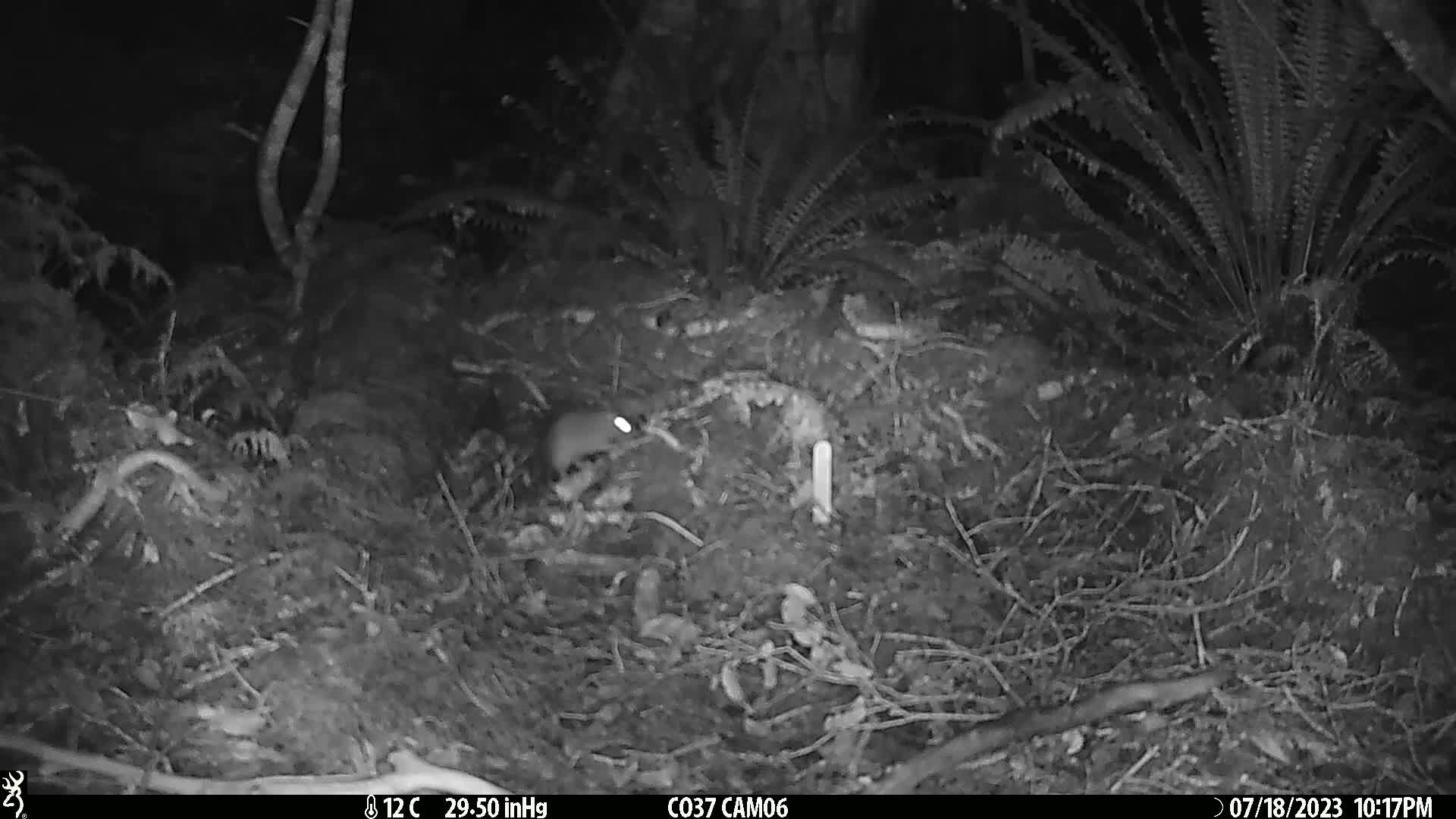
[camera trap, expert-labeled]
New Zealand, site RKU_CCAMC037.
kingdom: Animalia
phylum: Chordata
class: Mammalia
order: Rodentia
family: Muridae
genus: Rattus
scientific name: Rattus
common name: rat